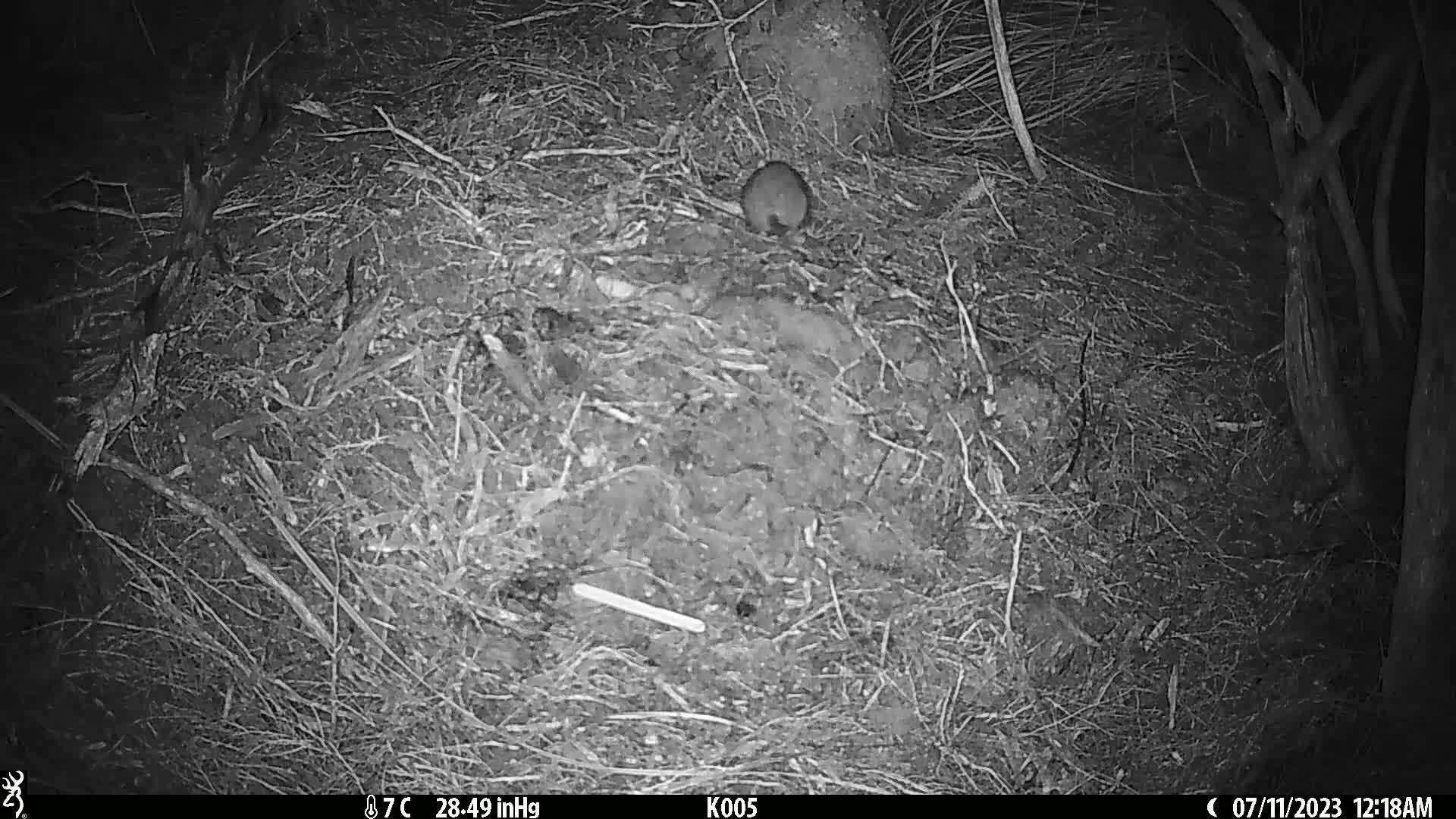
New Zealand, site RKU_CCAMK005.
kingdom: Animalia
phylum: Chordata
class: Mammalia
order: Rodentia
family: Muridae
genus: Rattus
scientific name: Rattus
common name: rat